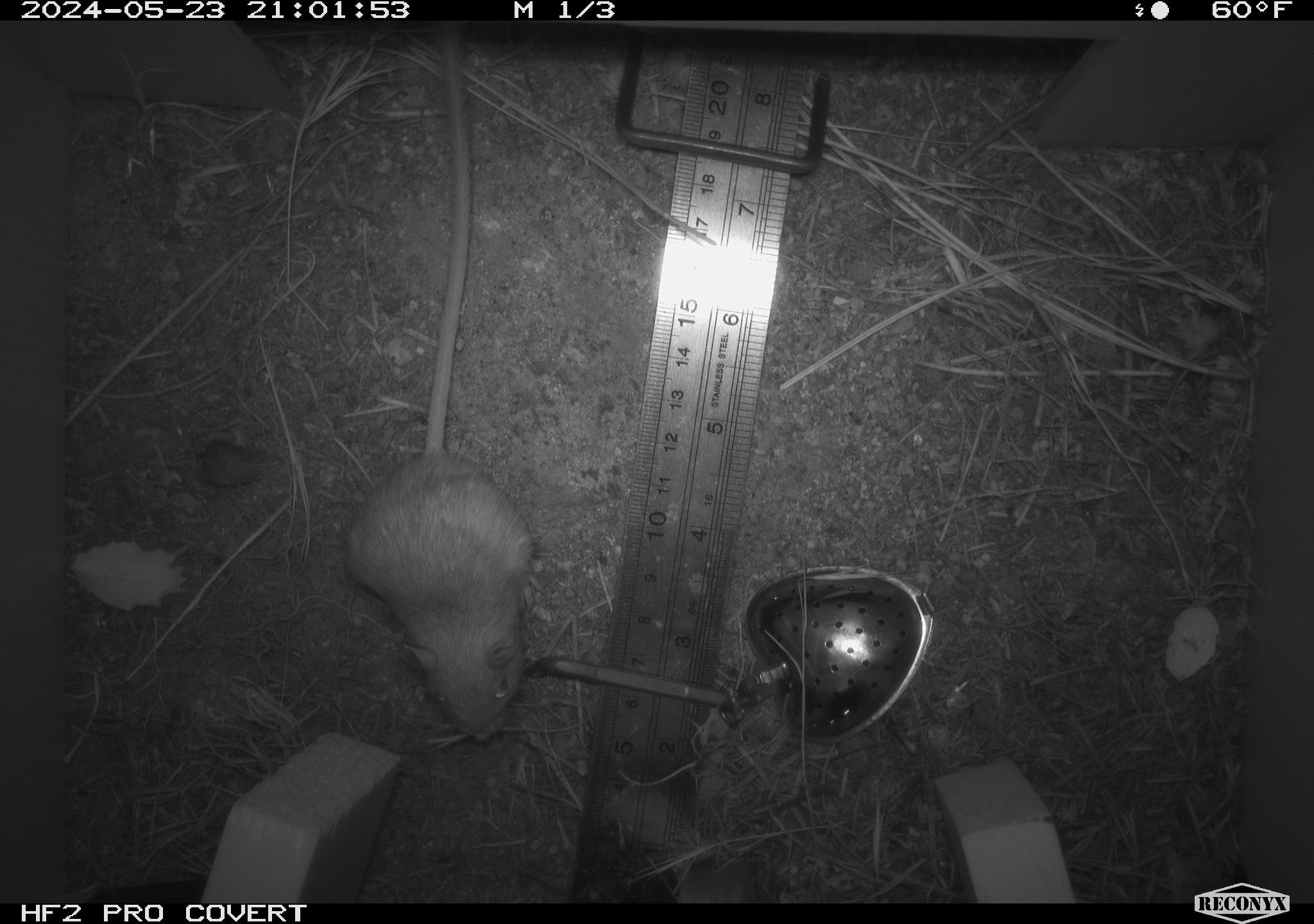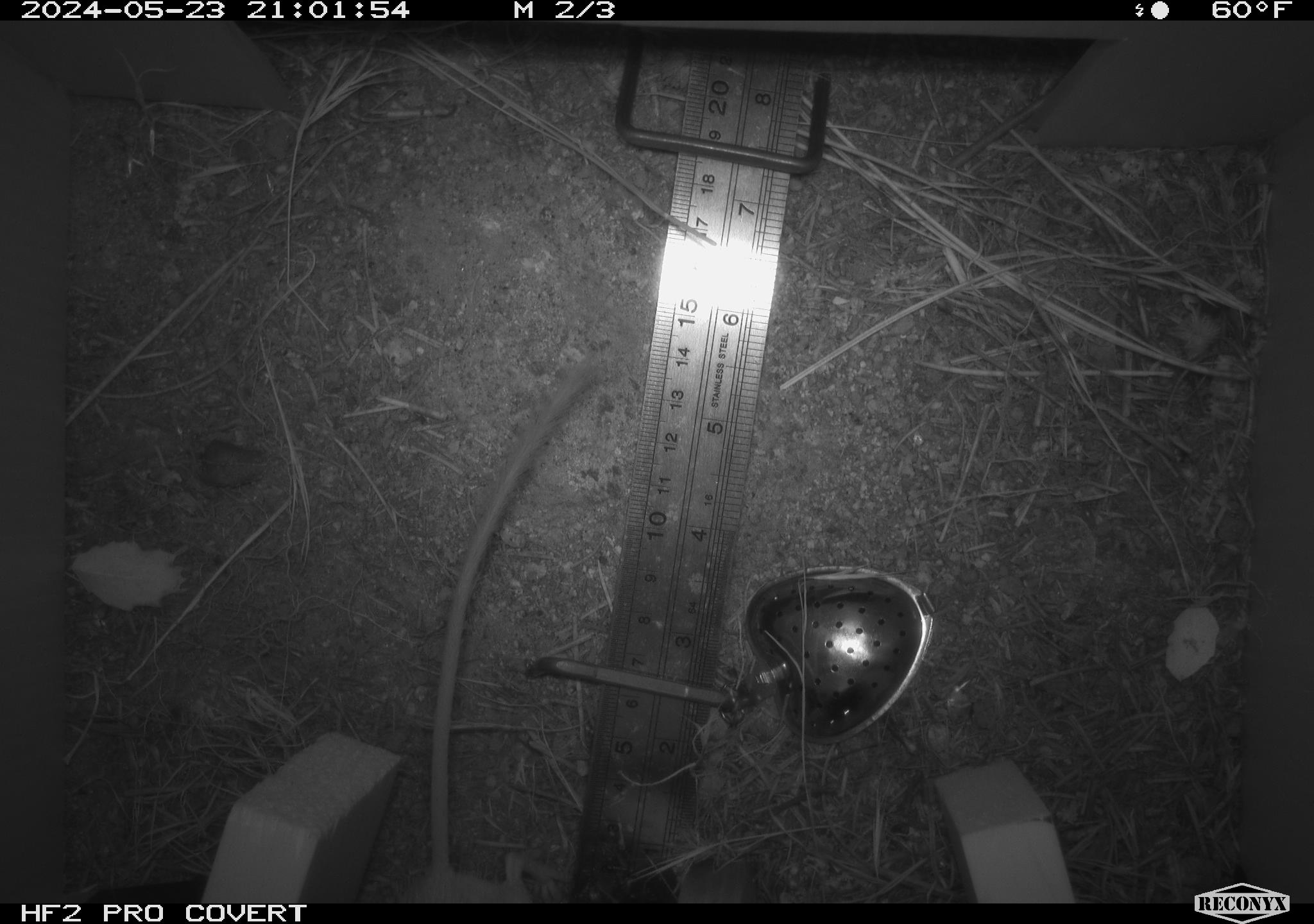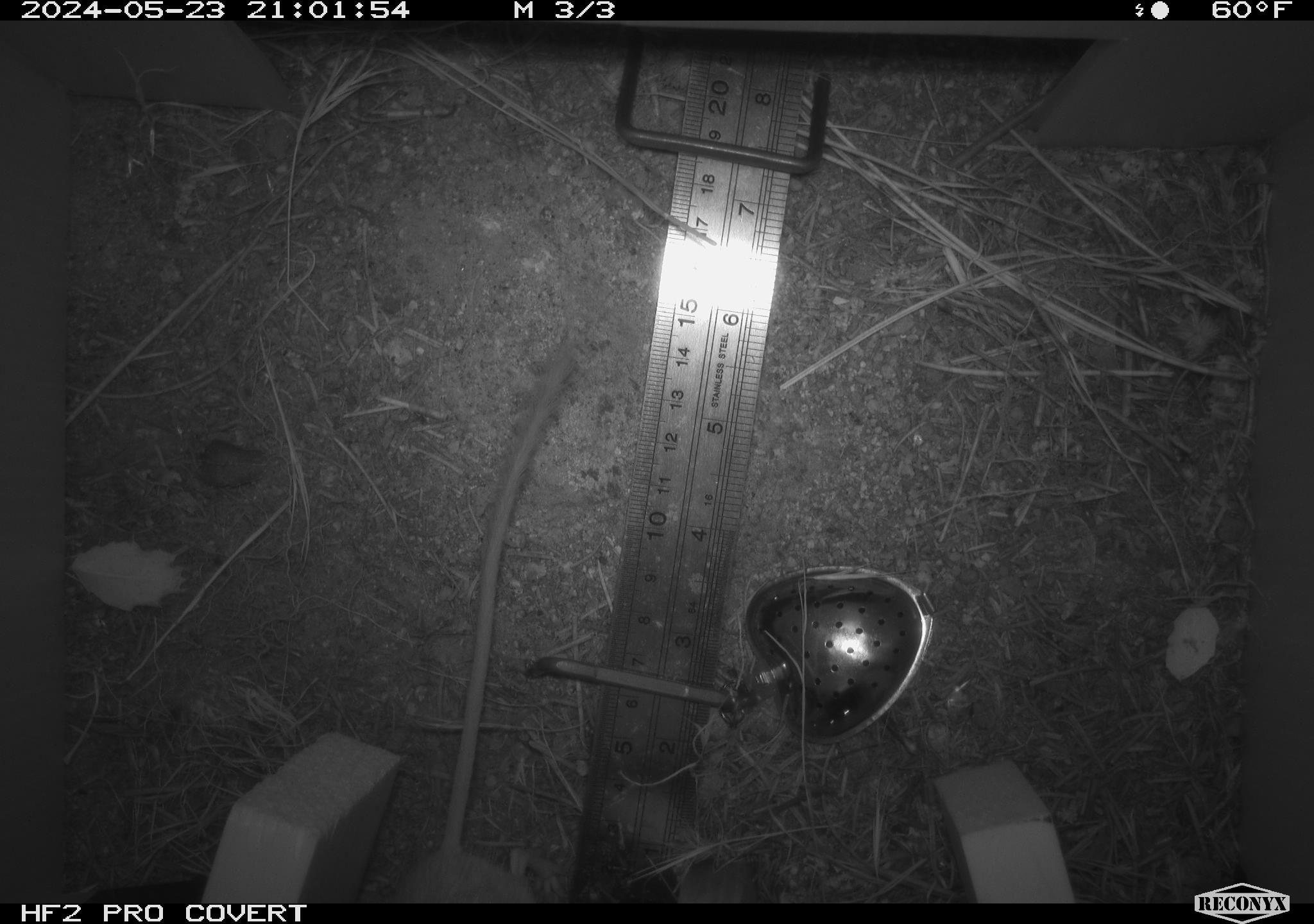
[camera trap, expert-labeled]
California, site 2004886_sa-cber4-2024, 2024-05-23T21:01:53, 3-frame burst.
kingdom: Animalia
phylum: Chordata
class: Mammalia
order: Rodentia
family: Heteromyidae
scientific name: Heteromyidae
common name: kangaroo rats and pocket mice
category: heteromyidae family